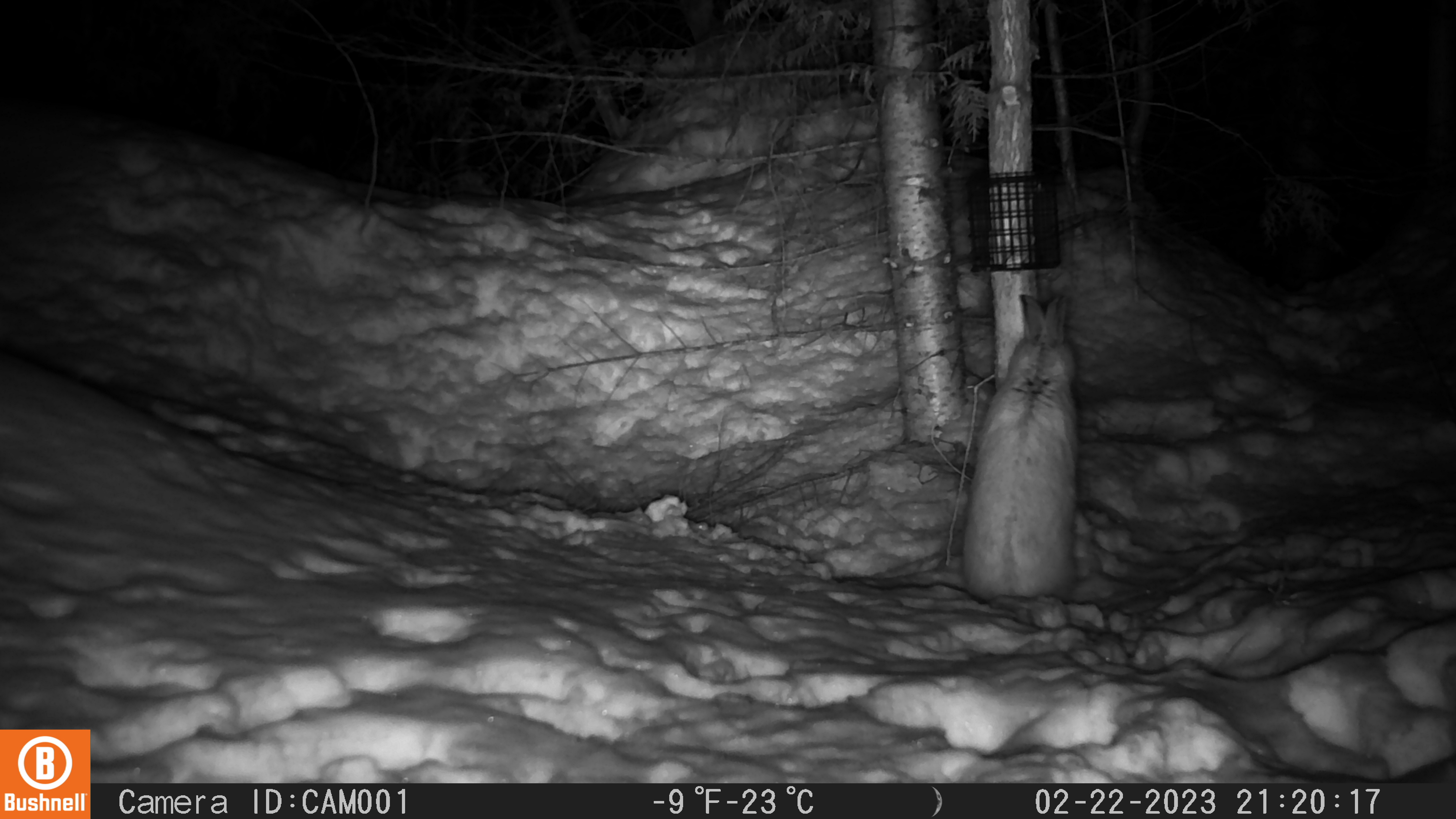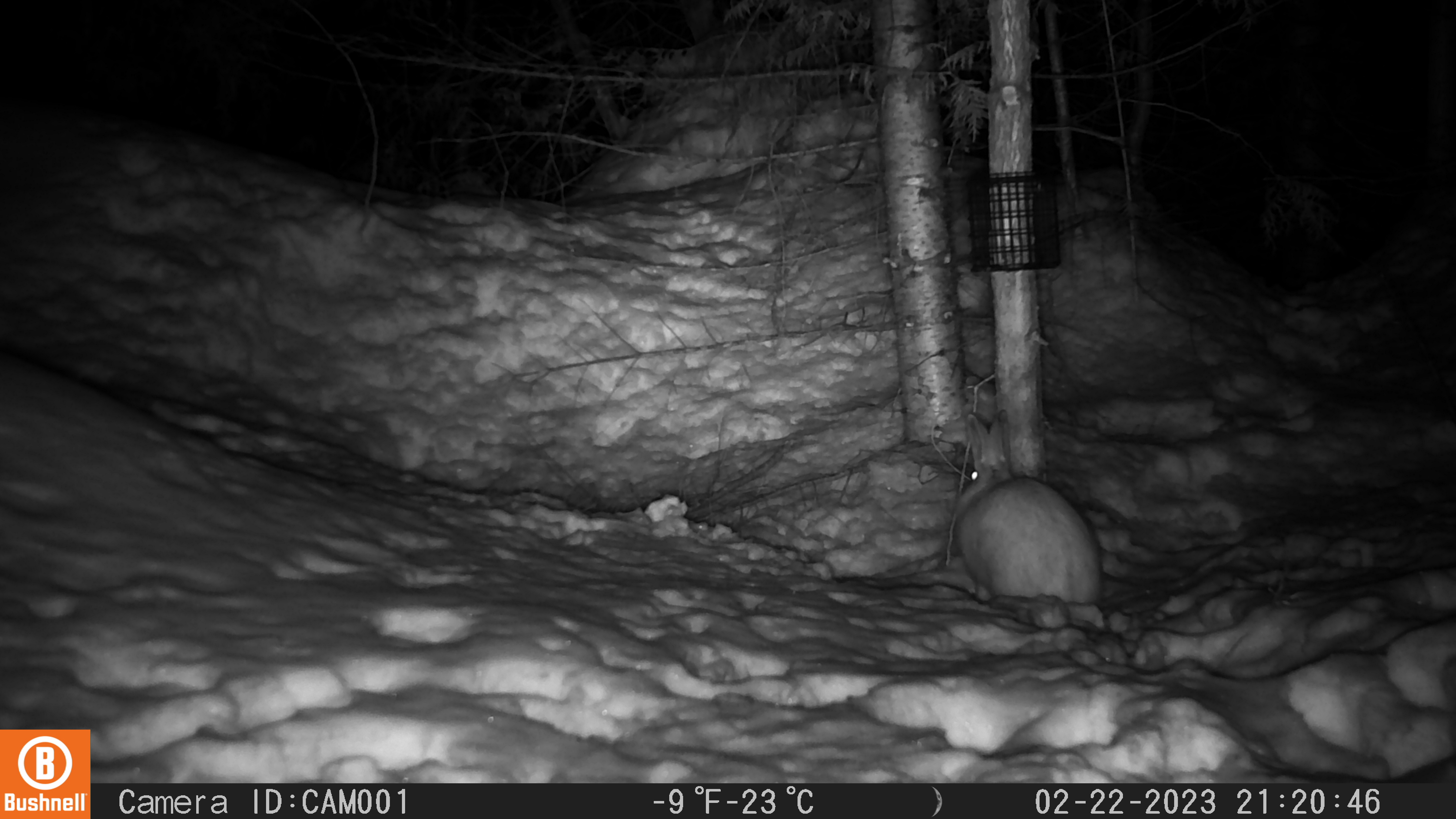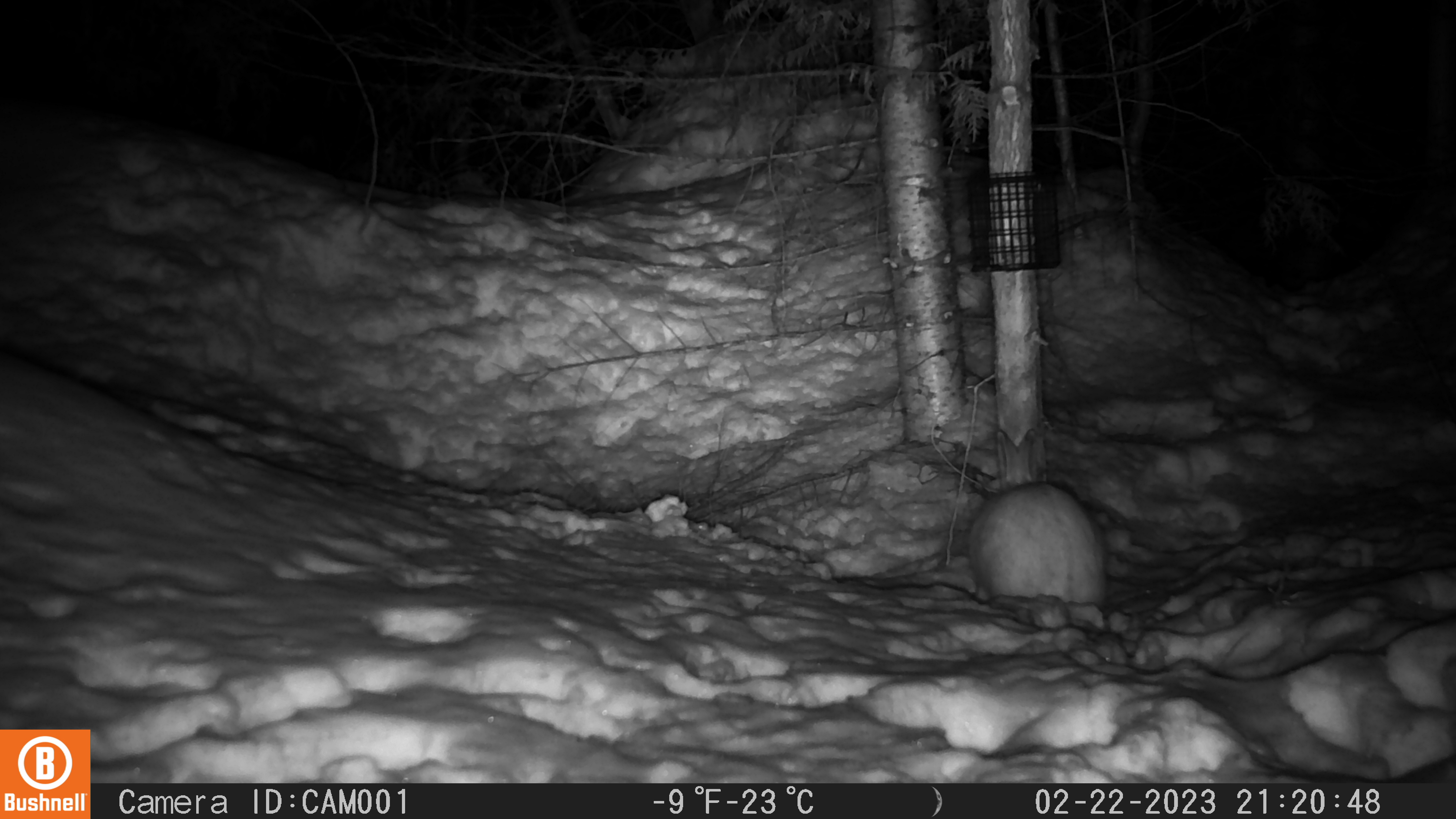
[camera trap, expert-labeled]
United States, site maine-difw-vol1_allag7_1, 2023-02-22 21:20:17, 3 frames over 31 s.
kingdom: Animalia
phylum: Chordata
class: Mammalia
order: Lagomorpha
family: Leporidae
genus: Lepus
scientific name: Lepus americanus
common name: snowshoe hare